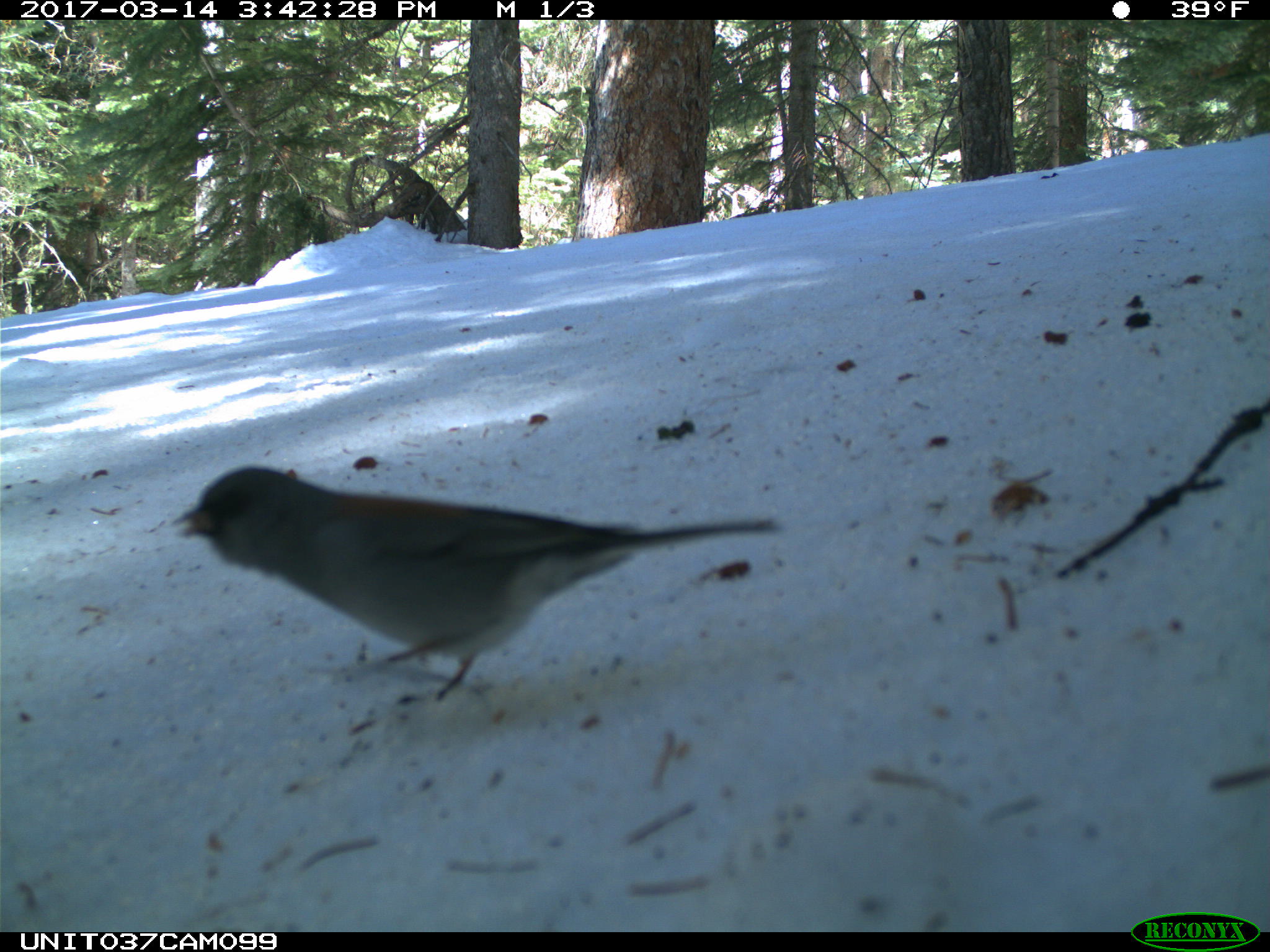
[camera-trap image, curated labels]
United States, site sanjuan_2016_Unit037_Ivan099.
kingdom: Animalia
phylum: Chordata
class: Aves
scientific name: Aves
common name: birds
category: unidentified bird